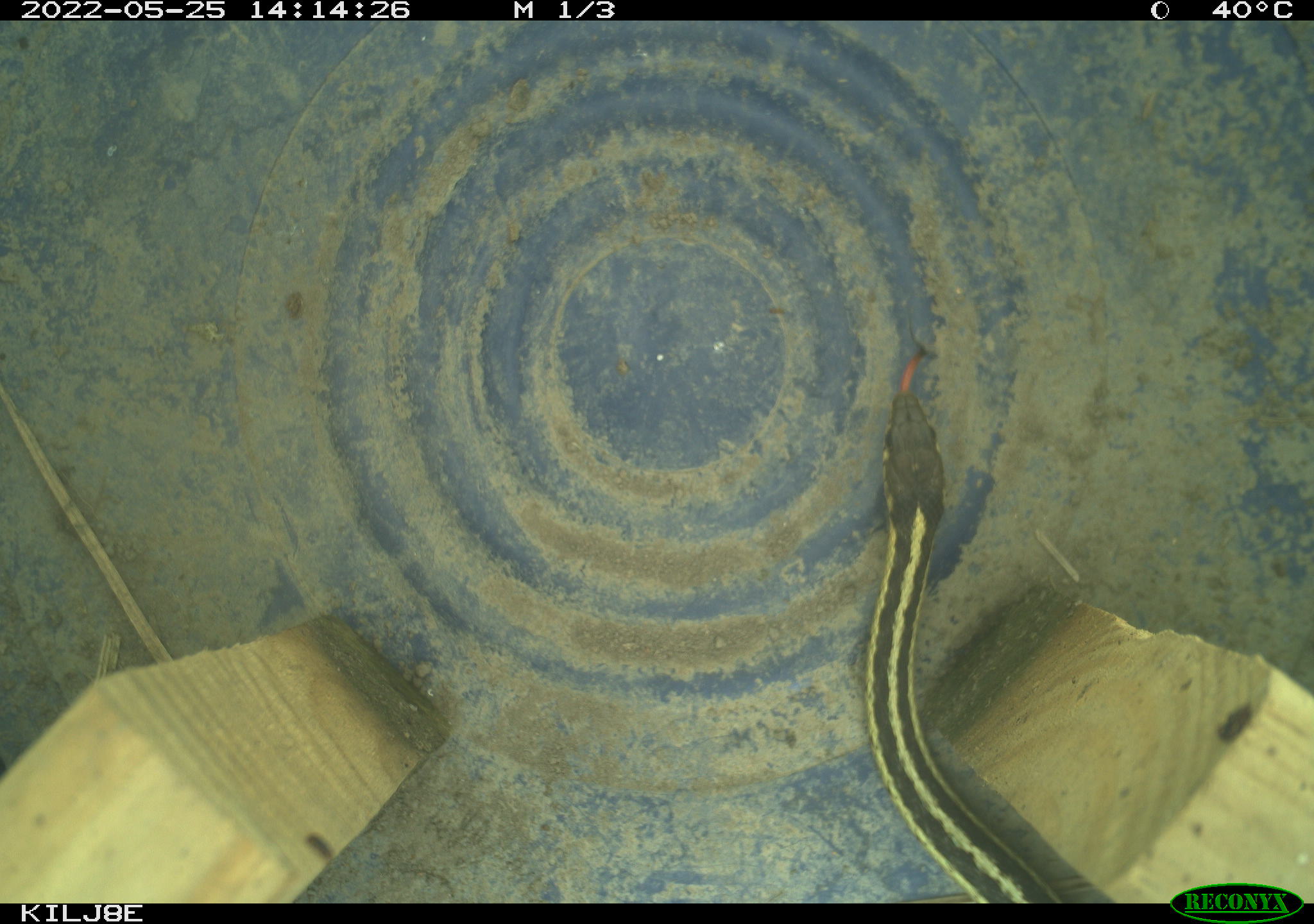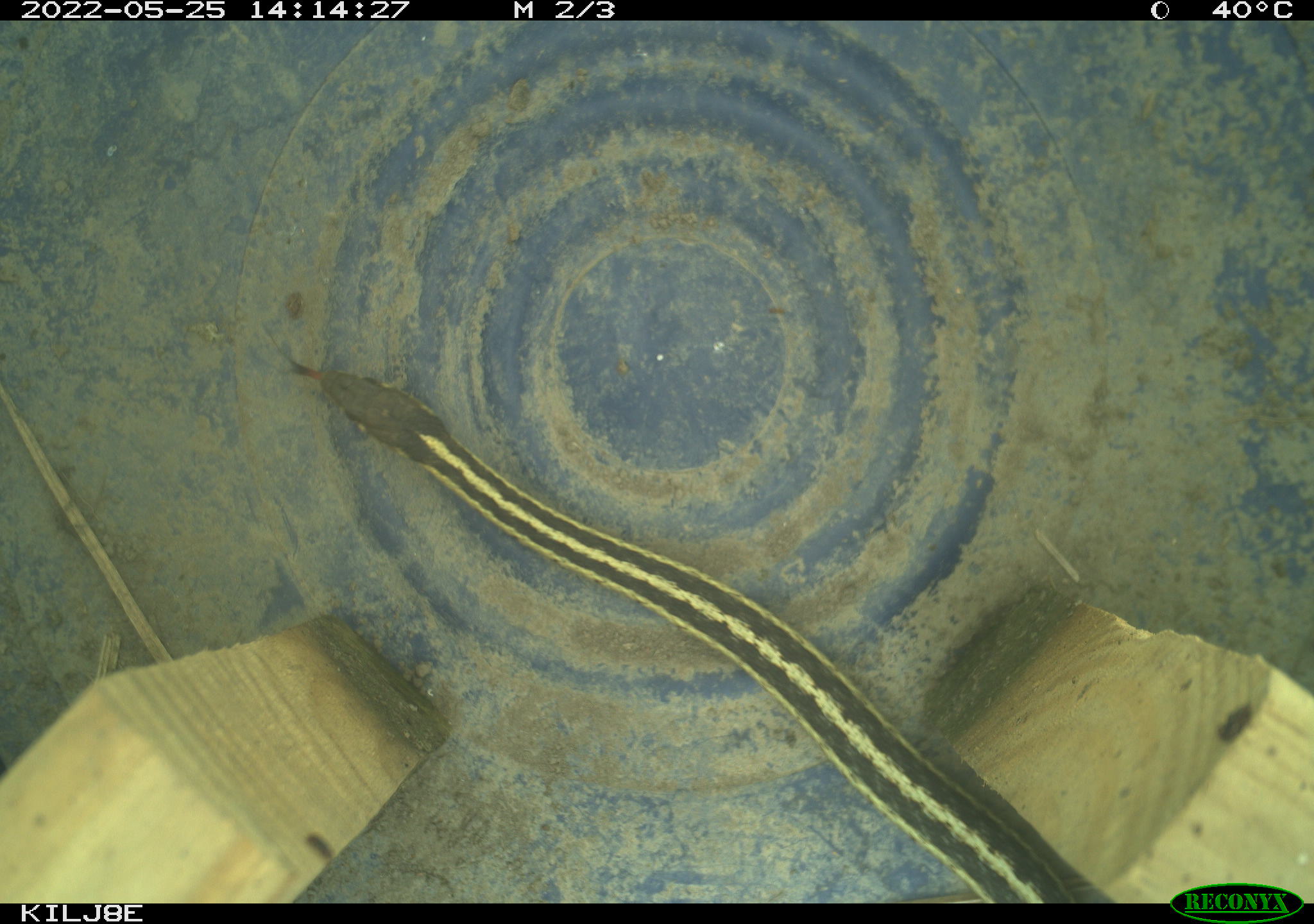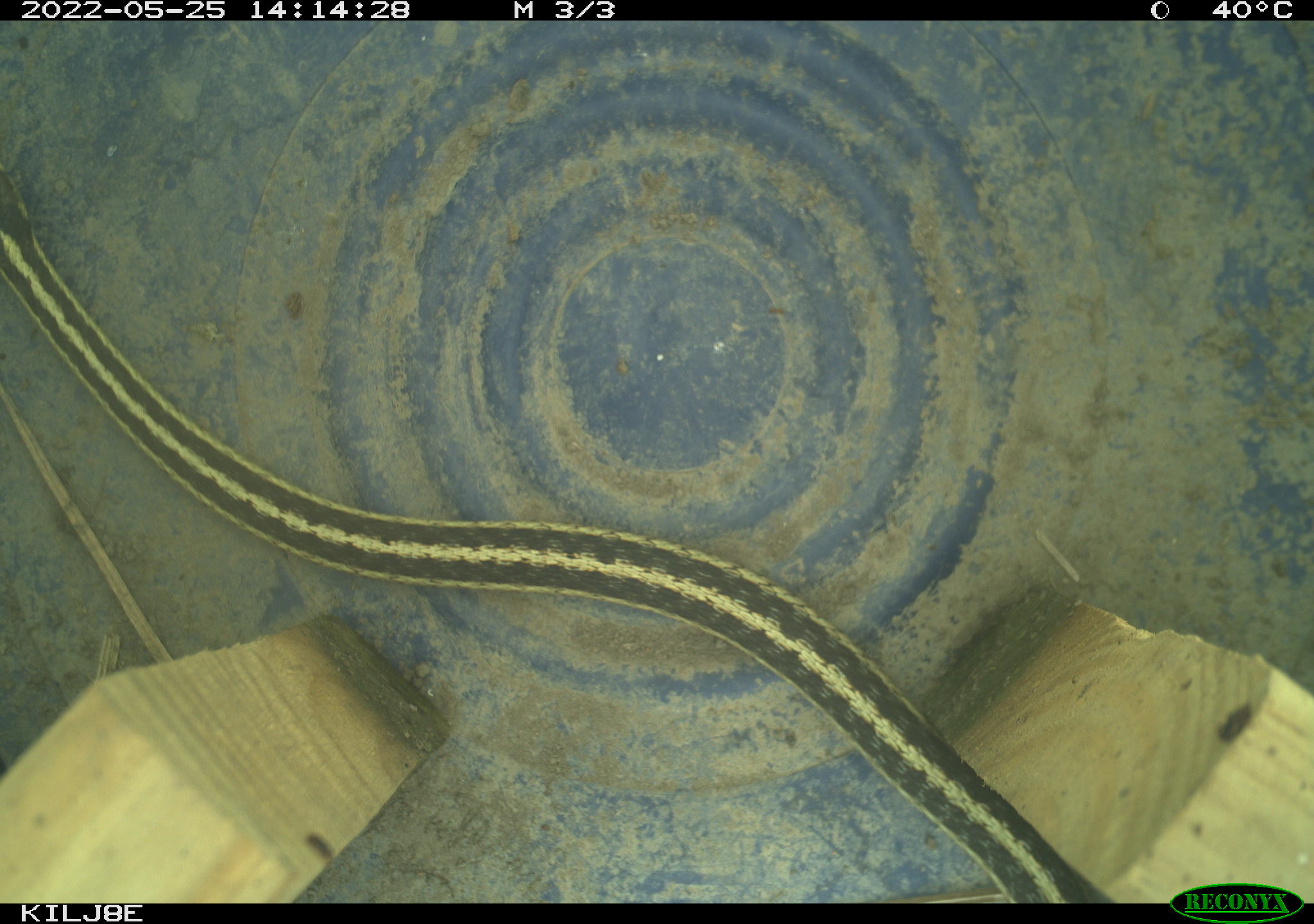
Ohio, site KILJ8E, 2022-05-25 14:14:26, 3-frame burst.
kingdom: Animalia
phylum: Chordata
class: Reptilia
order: Squamata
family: Colubridae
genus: Thamnophis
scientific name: Thamnophis sirtalis sirtalis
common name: eastern gartersnake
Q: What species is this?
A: Eastern gartersnake (Thamnophis sirtalis sirtalis).